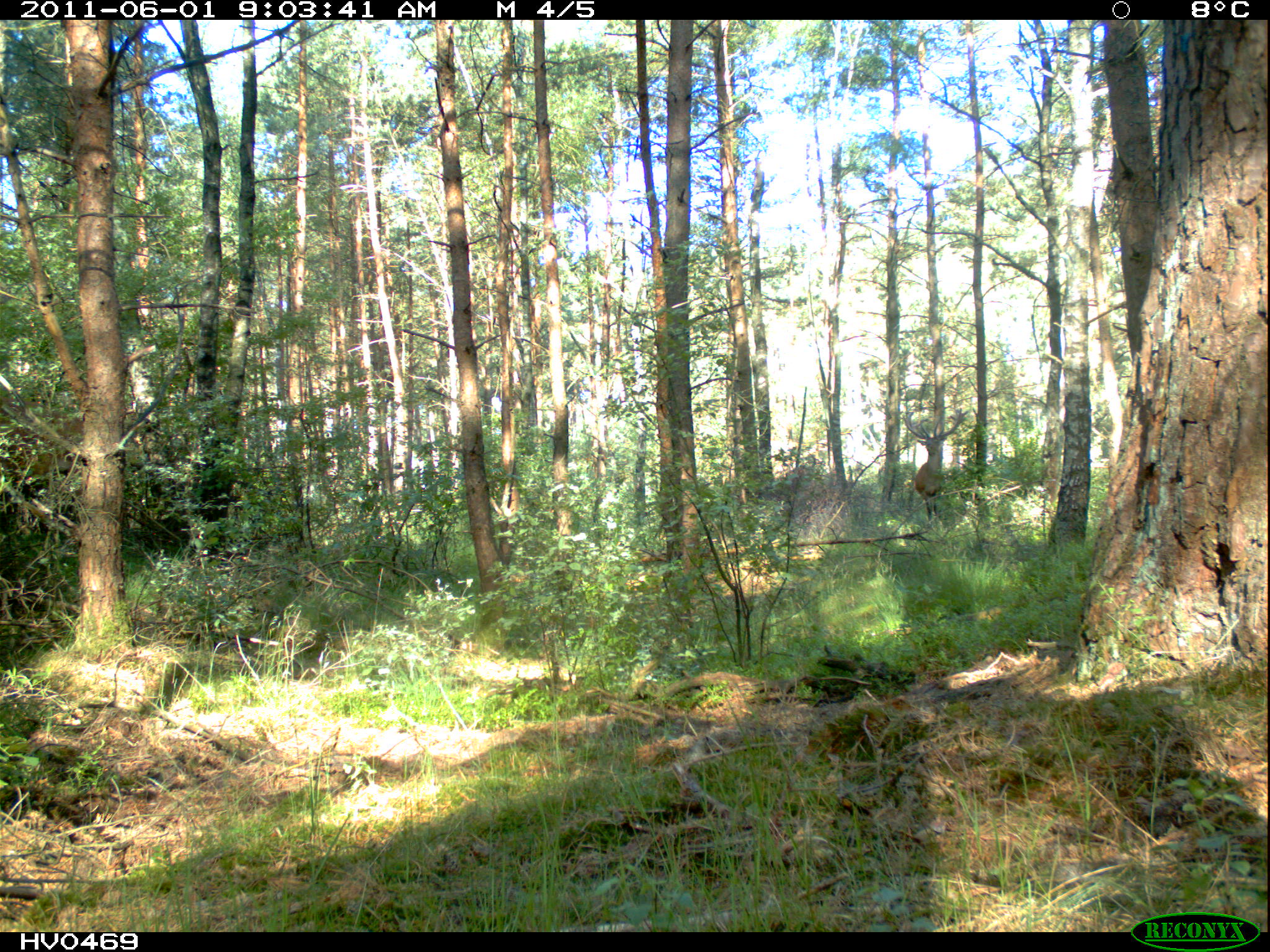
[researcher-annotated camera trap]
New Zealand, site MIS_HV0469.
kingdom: Animalia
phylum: Chordata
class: Mammalia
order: Artiodactyla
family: Cervidae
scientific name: Cervidae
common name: deer